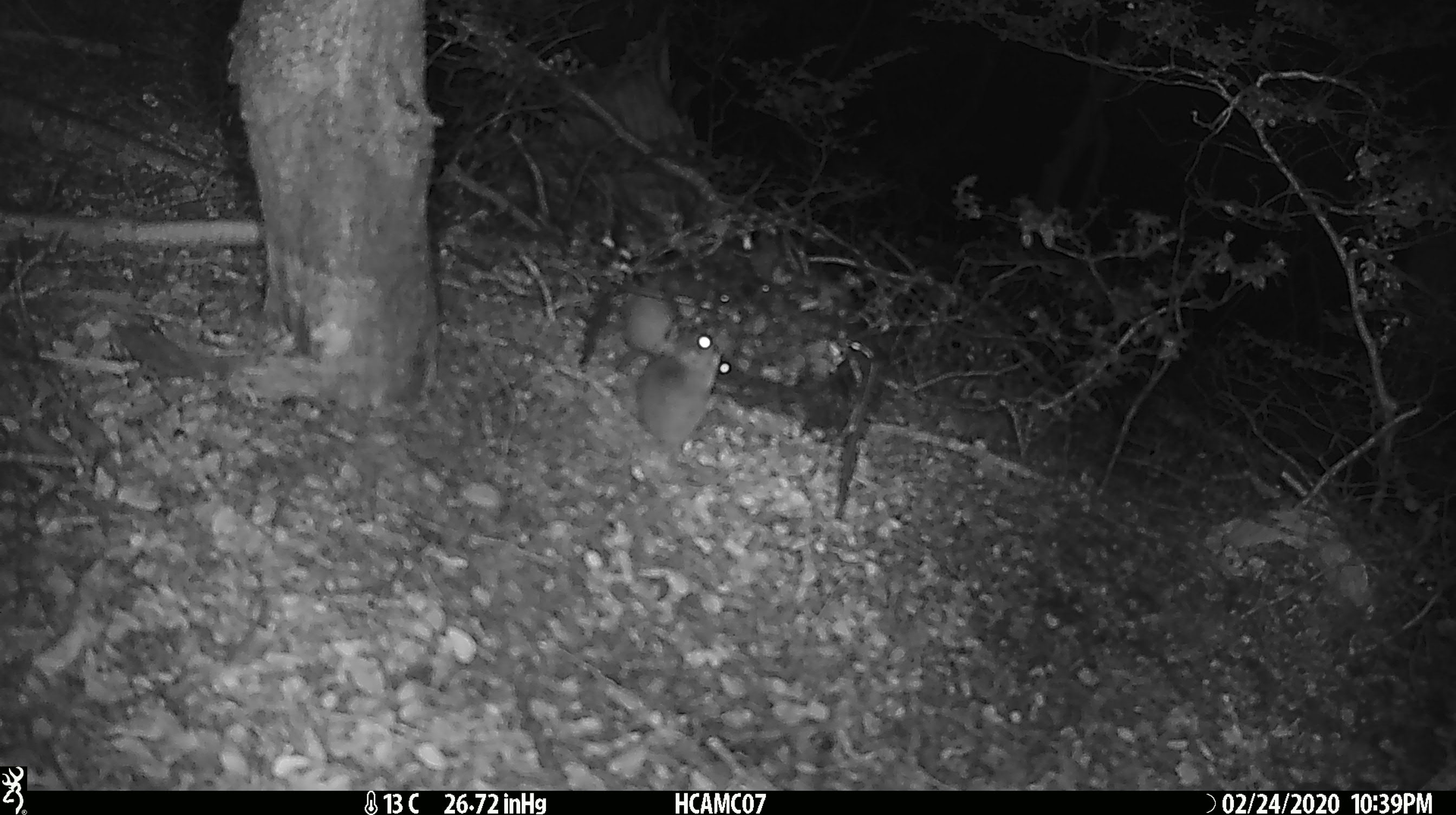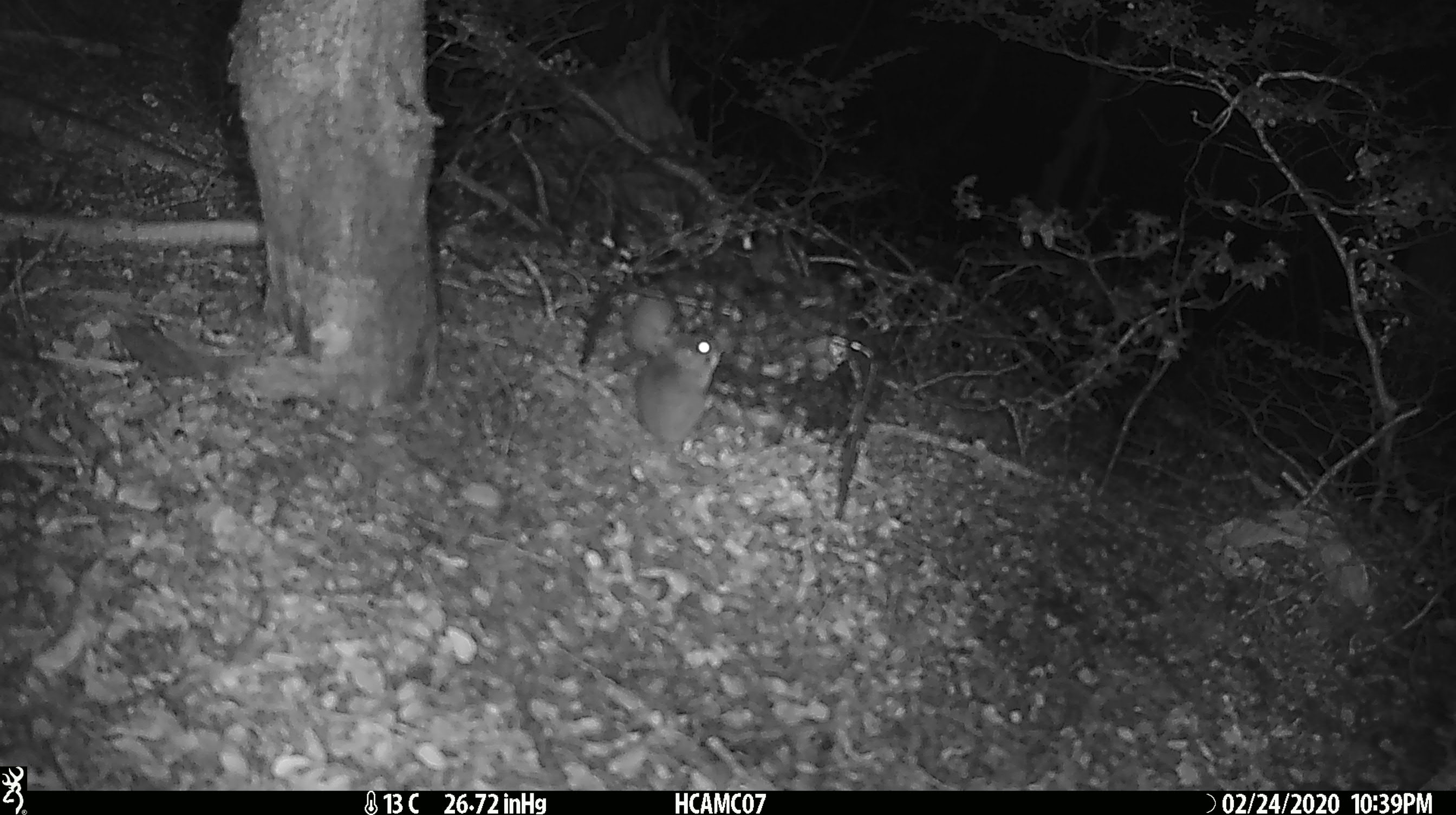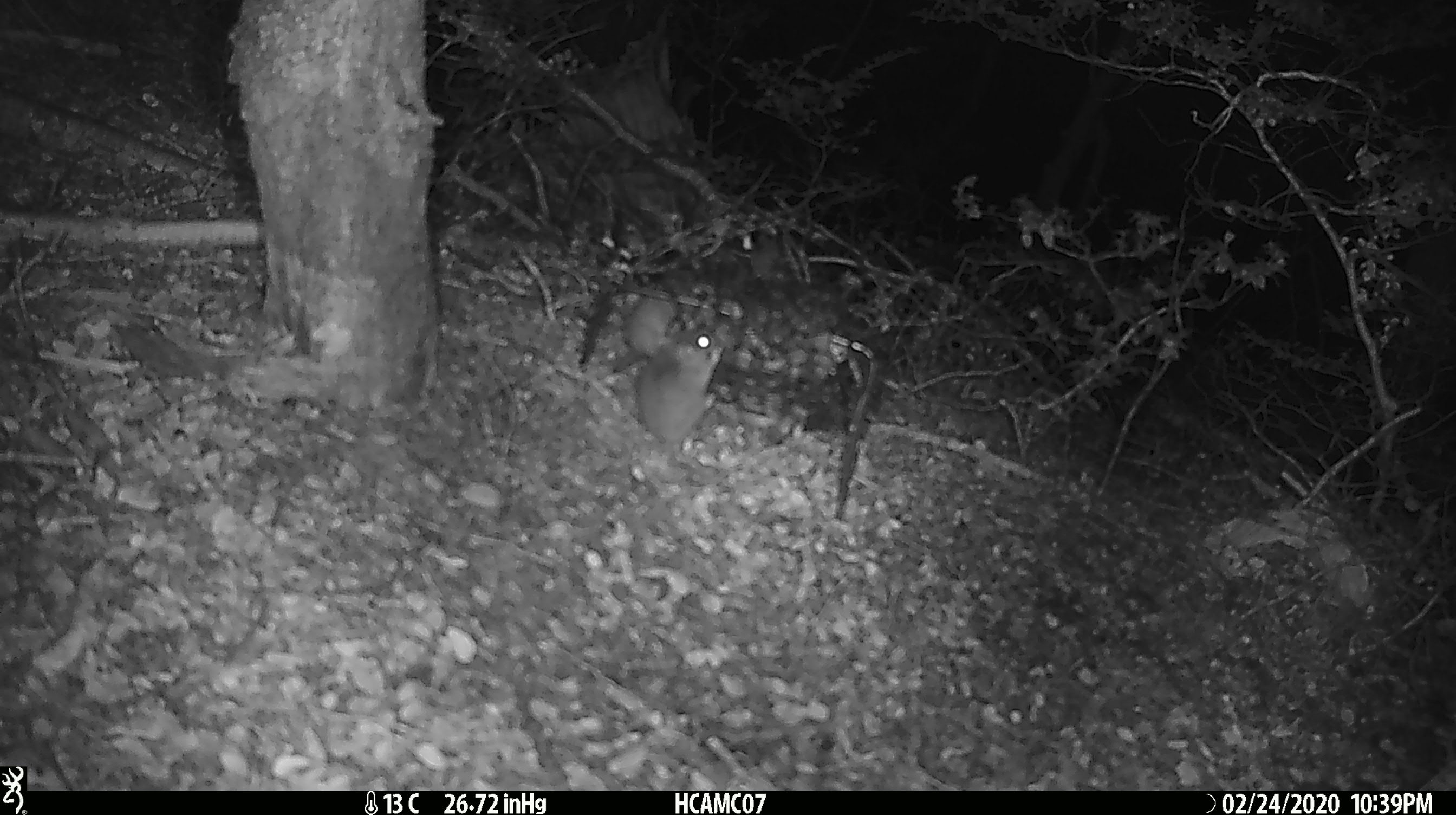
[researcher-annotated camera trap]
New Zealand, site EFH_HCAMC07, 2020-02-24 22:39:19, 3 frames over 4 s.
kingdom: Animalia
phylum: Chordata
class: Mammalia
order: Rodentia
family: Muridae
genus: Mus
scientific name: Mus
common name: mouse